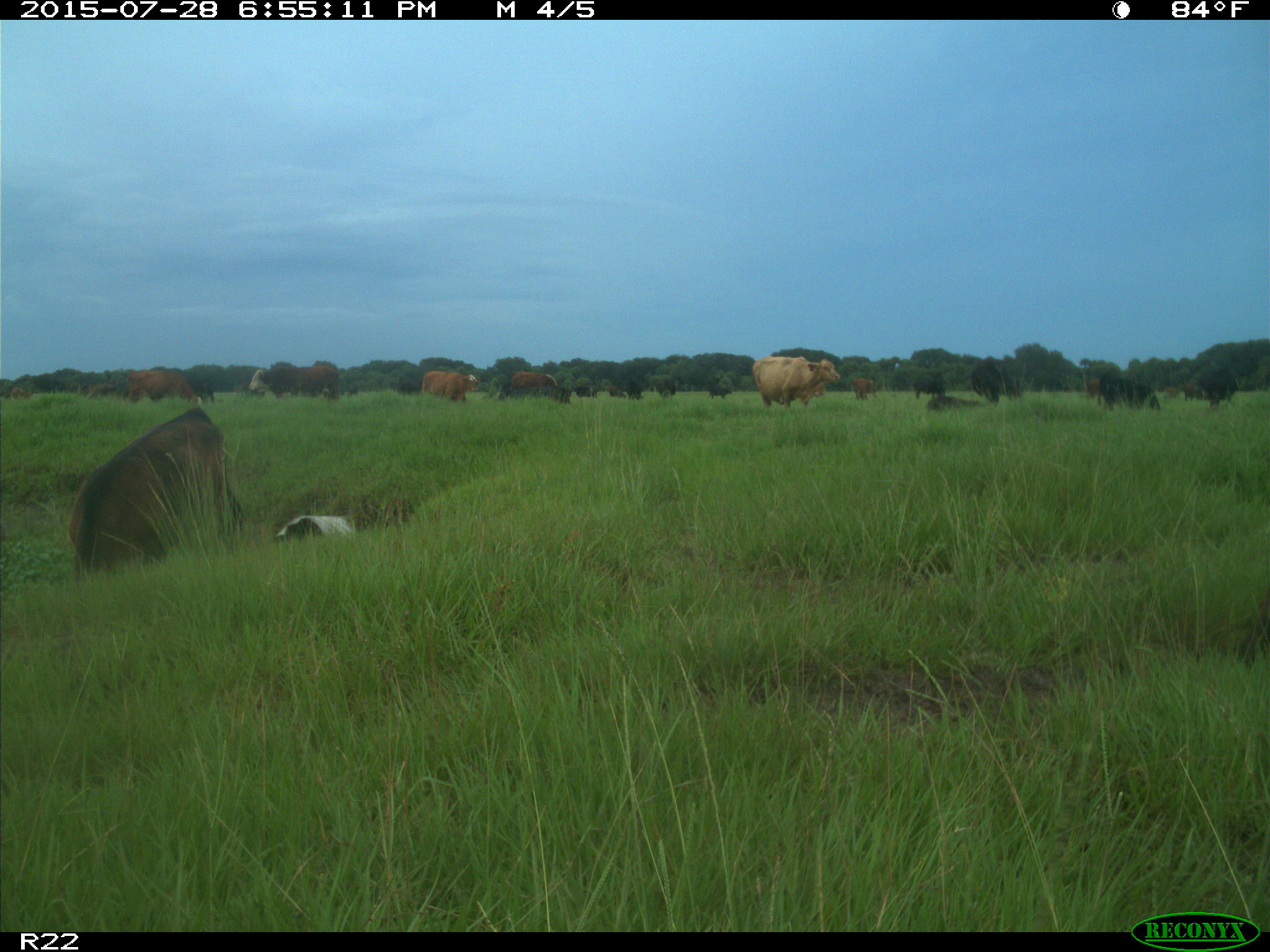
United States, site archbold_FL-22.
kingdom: Animalia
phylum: Chordata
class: Mammalia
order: Artiodactyla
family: Bovidae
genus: Bos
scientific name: Bos taurus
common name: domestic cow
Bos taurus (domestic cow).